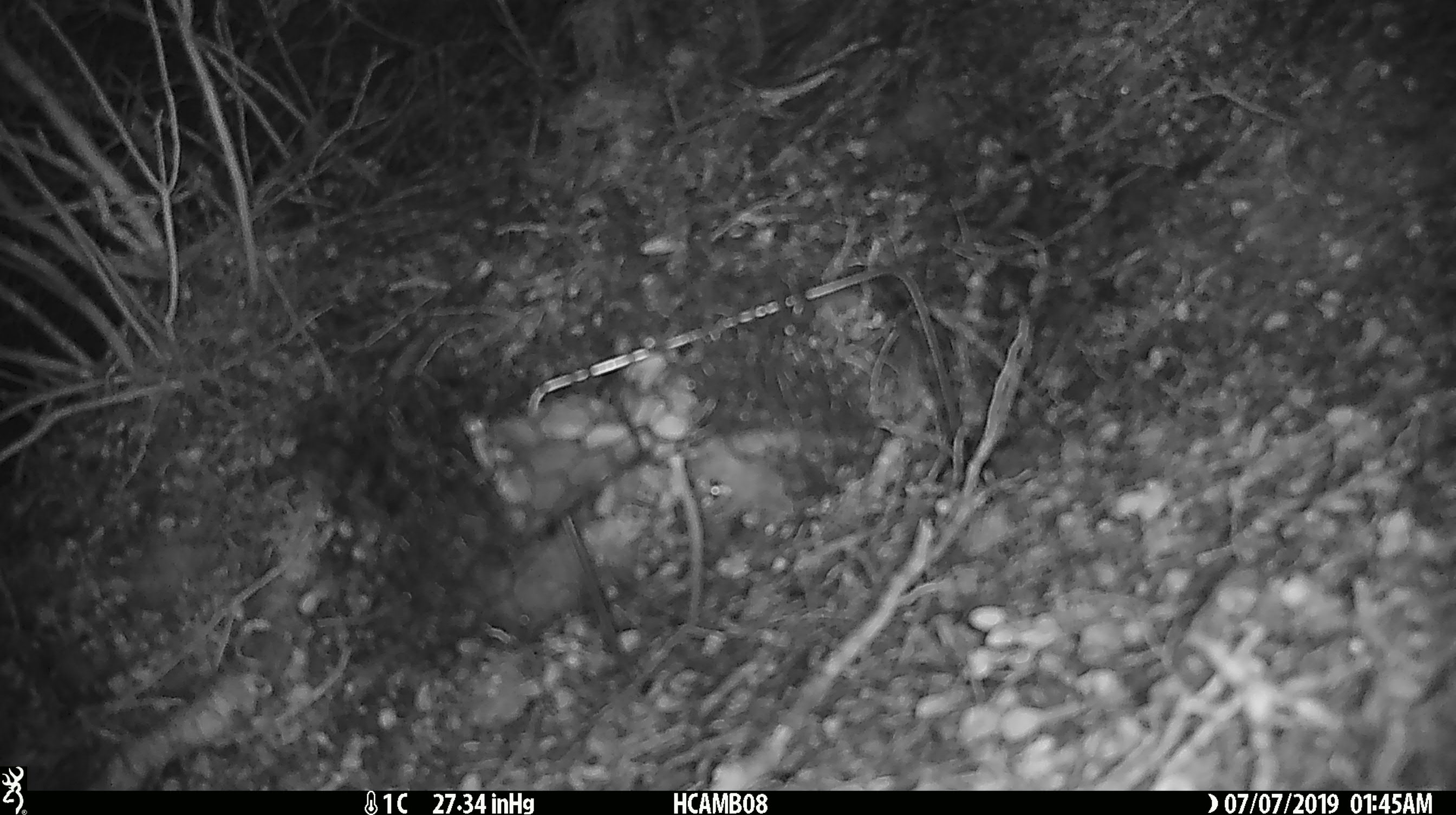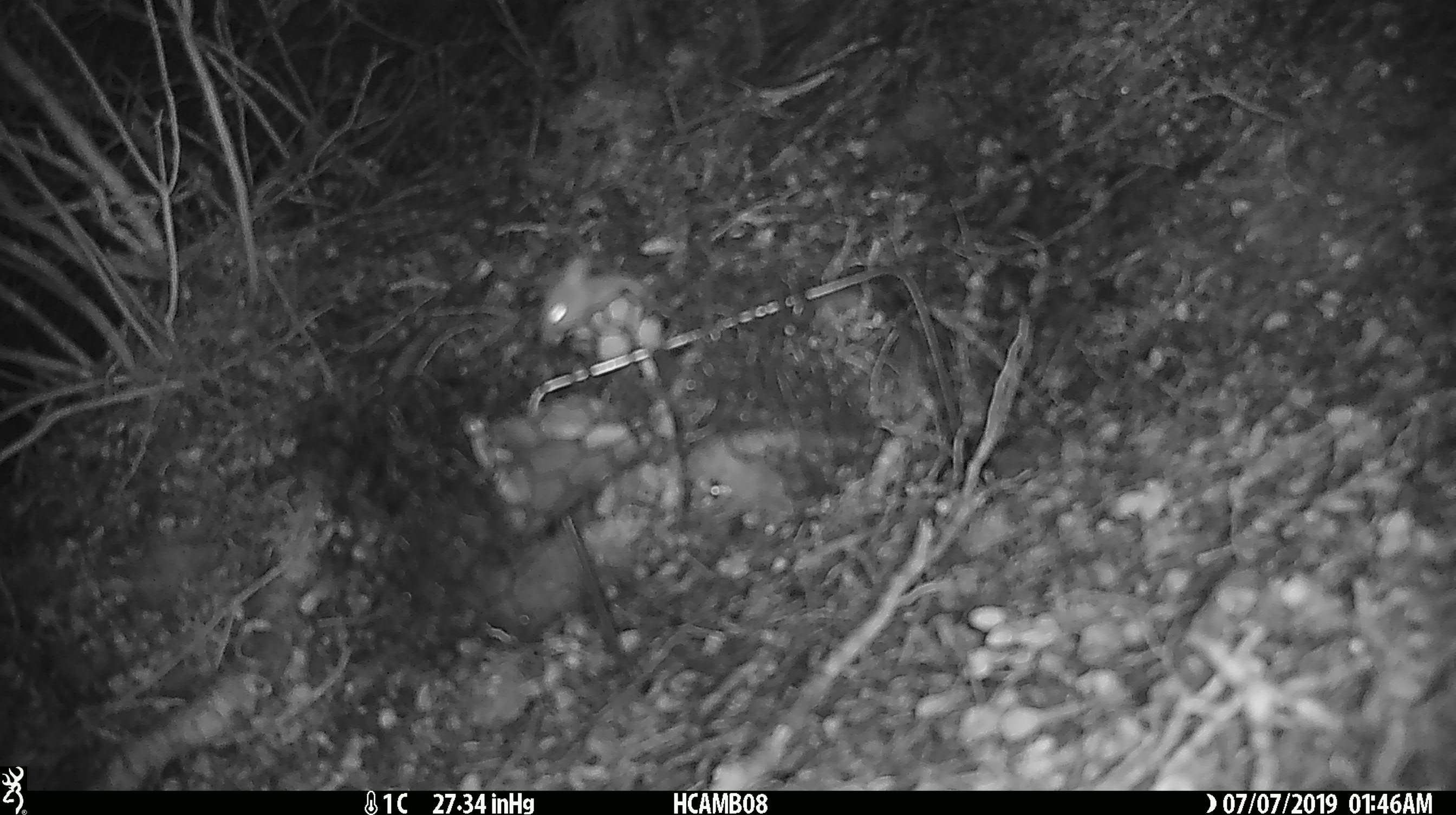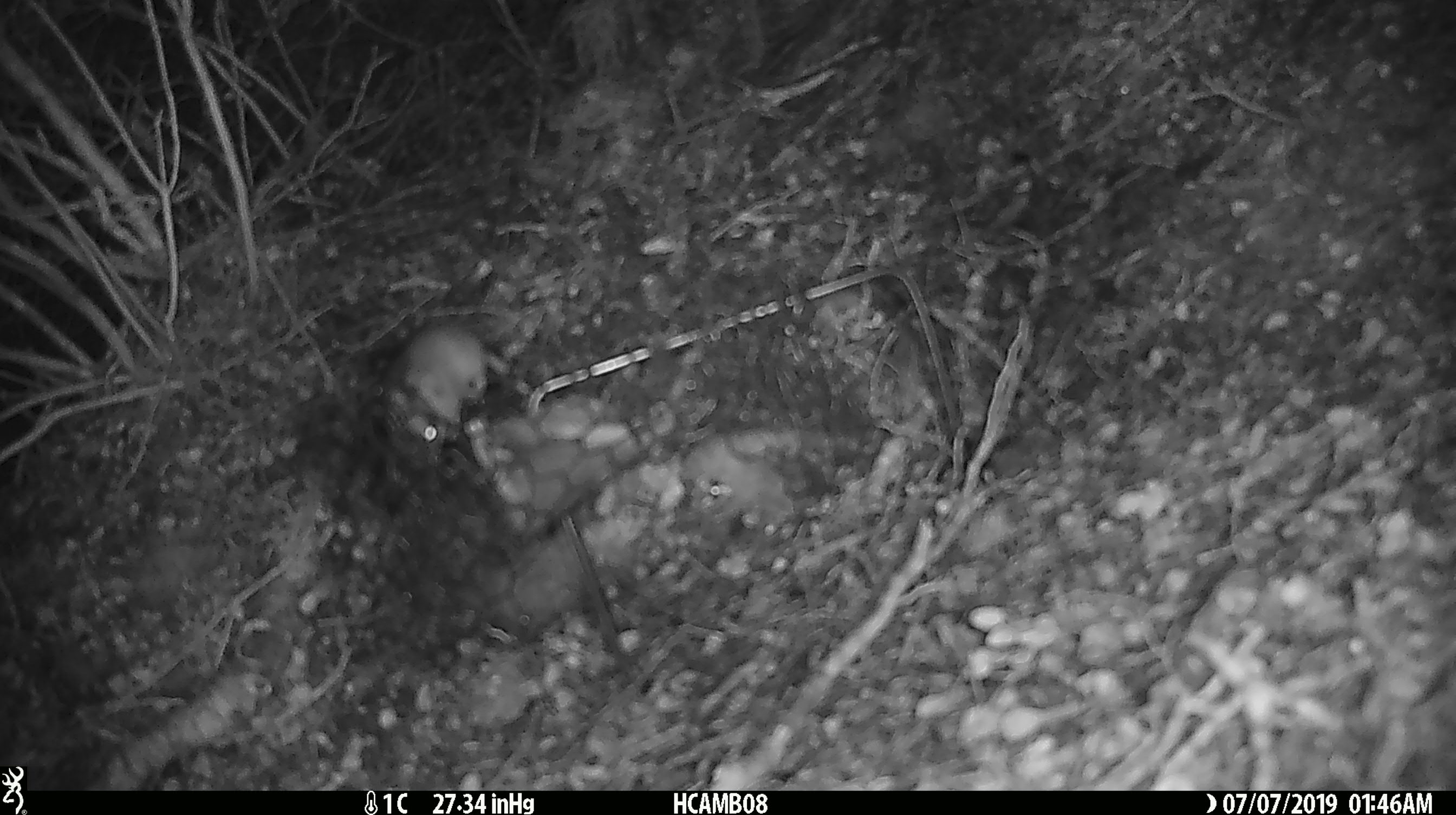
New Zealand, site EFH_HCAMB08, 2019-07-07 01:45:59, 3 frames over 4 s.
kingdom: Animalia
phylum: Chordata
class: Mammalia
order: Rodentia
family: Muridae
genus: Mus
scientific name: Mus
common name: mouse